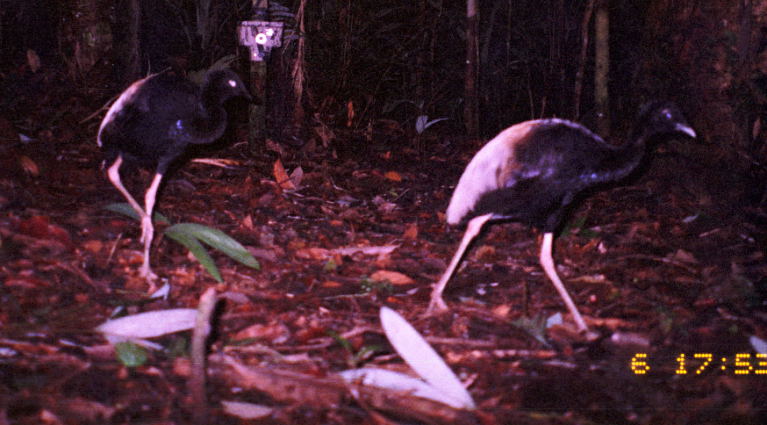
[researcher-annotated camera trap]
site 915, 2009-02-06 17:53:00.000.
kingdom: Animalia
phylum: Chordata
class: Aves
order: Gruiformes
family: Psophiidae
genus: Psophia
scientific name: Psophia crepitans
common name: gray-winged trumpeter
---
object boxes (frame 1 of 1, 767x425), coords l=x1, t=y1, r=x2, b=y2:
psophia crepitans: l=424, t=93, r=696, b=343; l=95, t=65, r=254, b=285